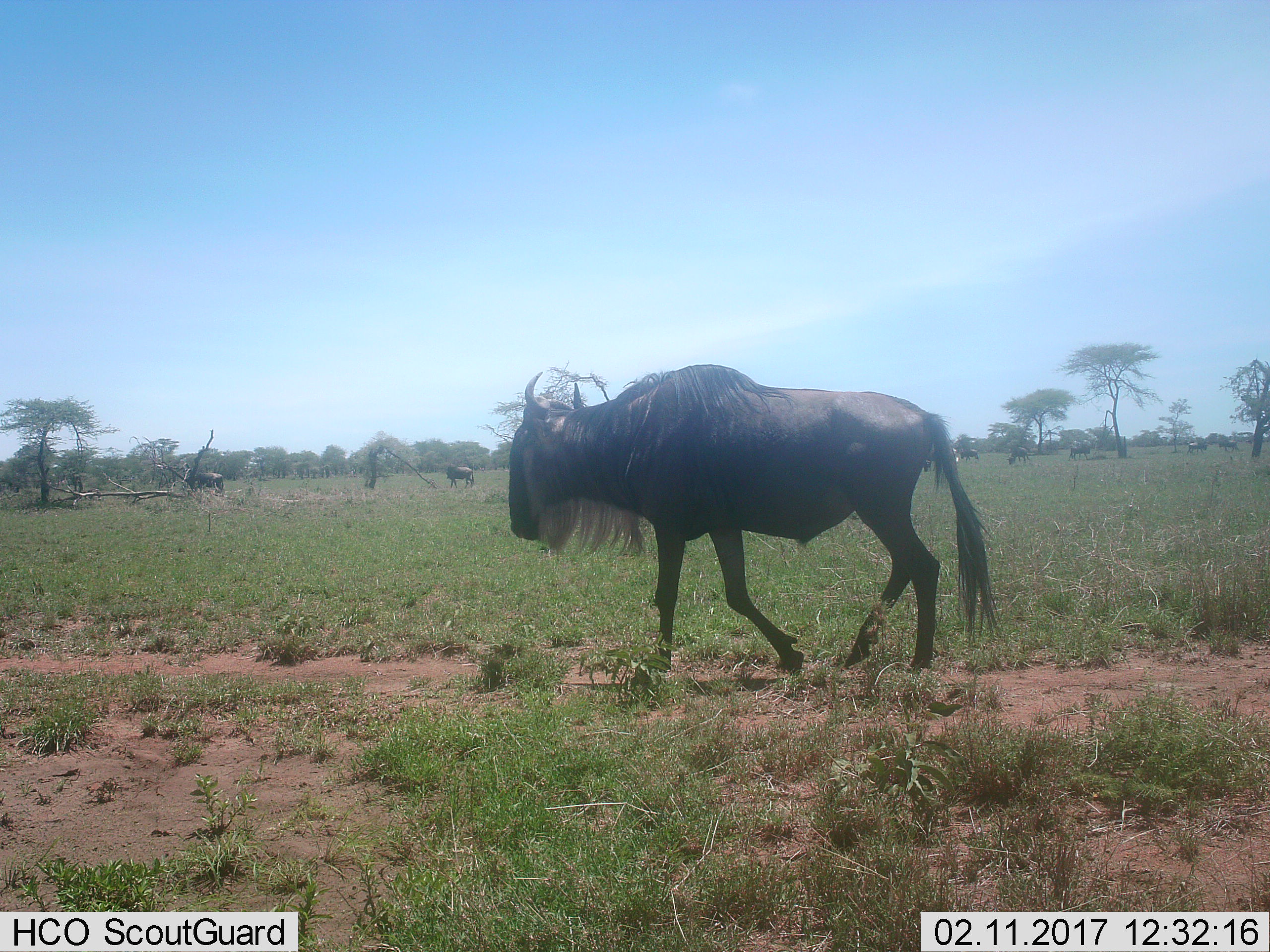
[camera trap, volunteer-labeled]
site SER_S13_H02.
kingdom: Animalia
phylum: Chordata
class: Mammalia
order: Artiodactyla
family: Bovidae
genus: Connochaetes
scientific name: Connochaetes taurinus taurinus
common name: blue wildebeest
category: wildebeestblue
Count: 8.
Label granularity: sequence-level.